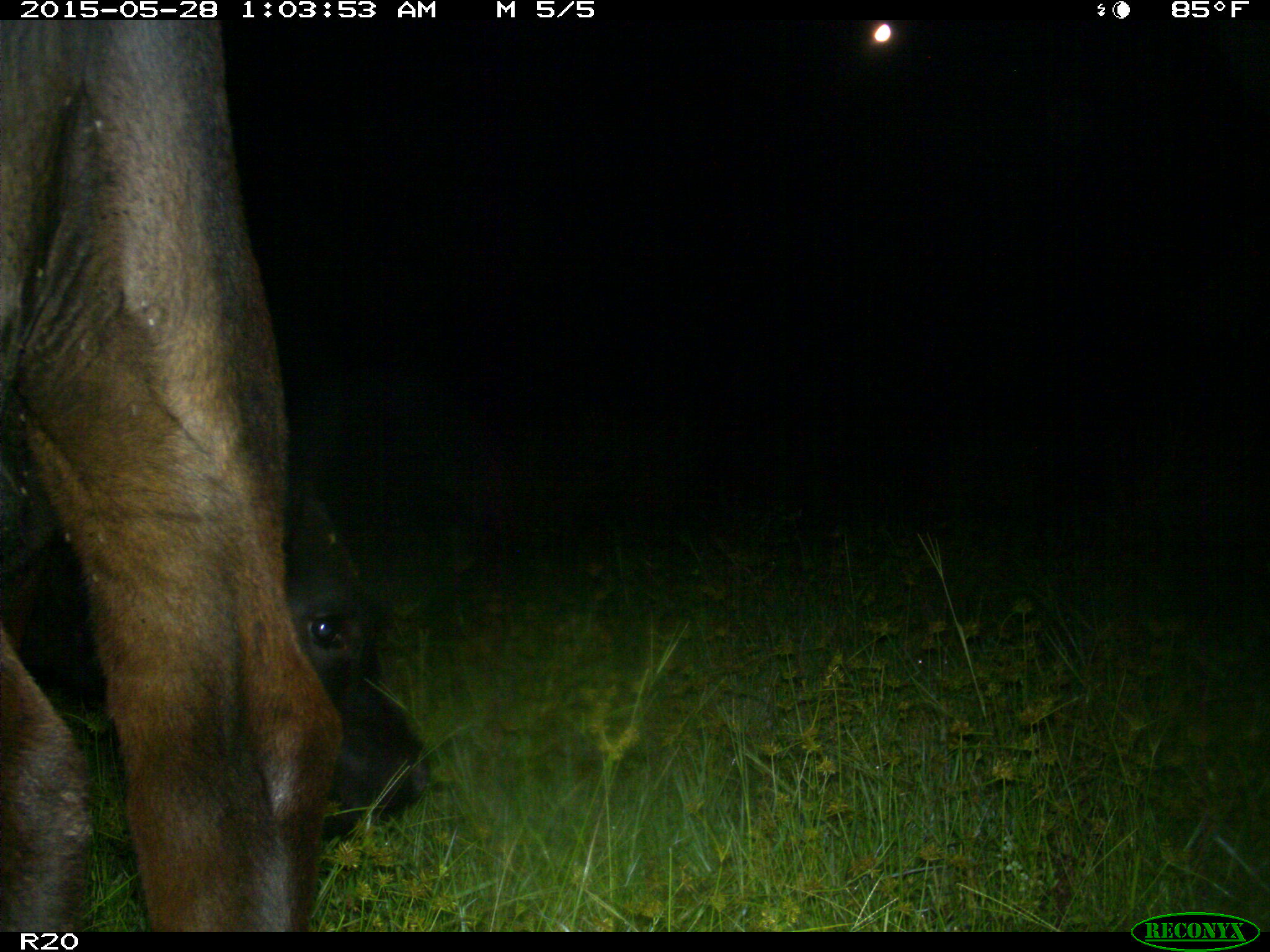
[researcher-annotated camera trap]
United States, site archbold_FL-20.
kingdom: Animalia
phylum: Chordata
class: Mammalia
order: Artiodactyla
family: Bovidae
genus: Bos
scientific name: Bos taurus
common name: domestic cow